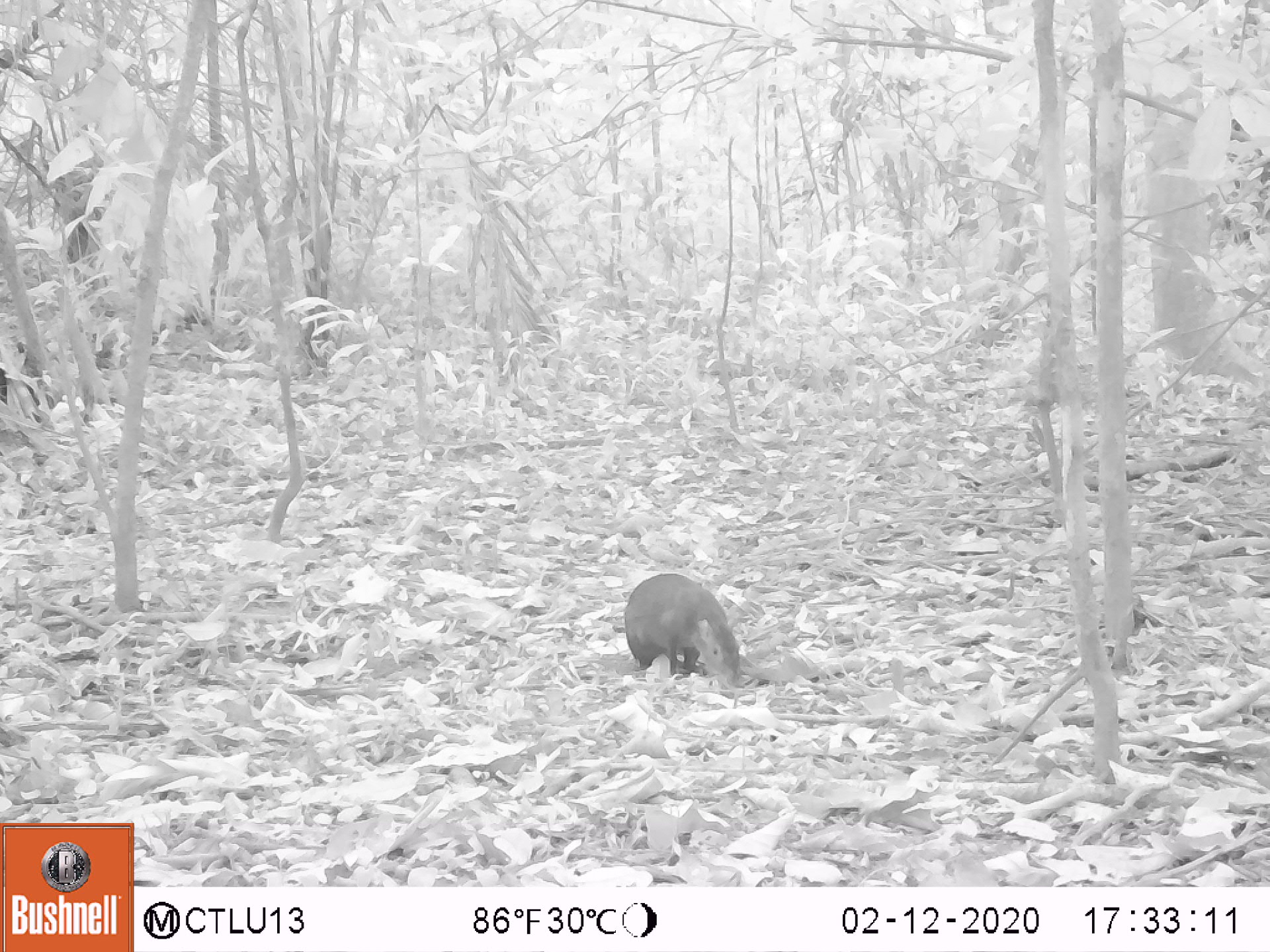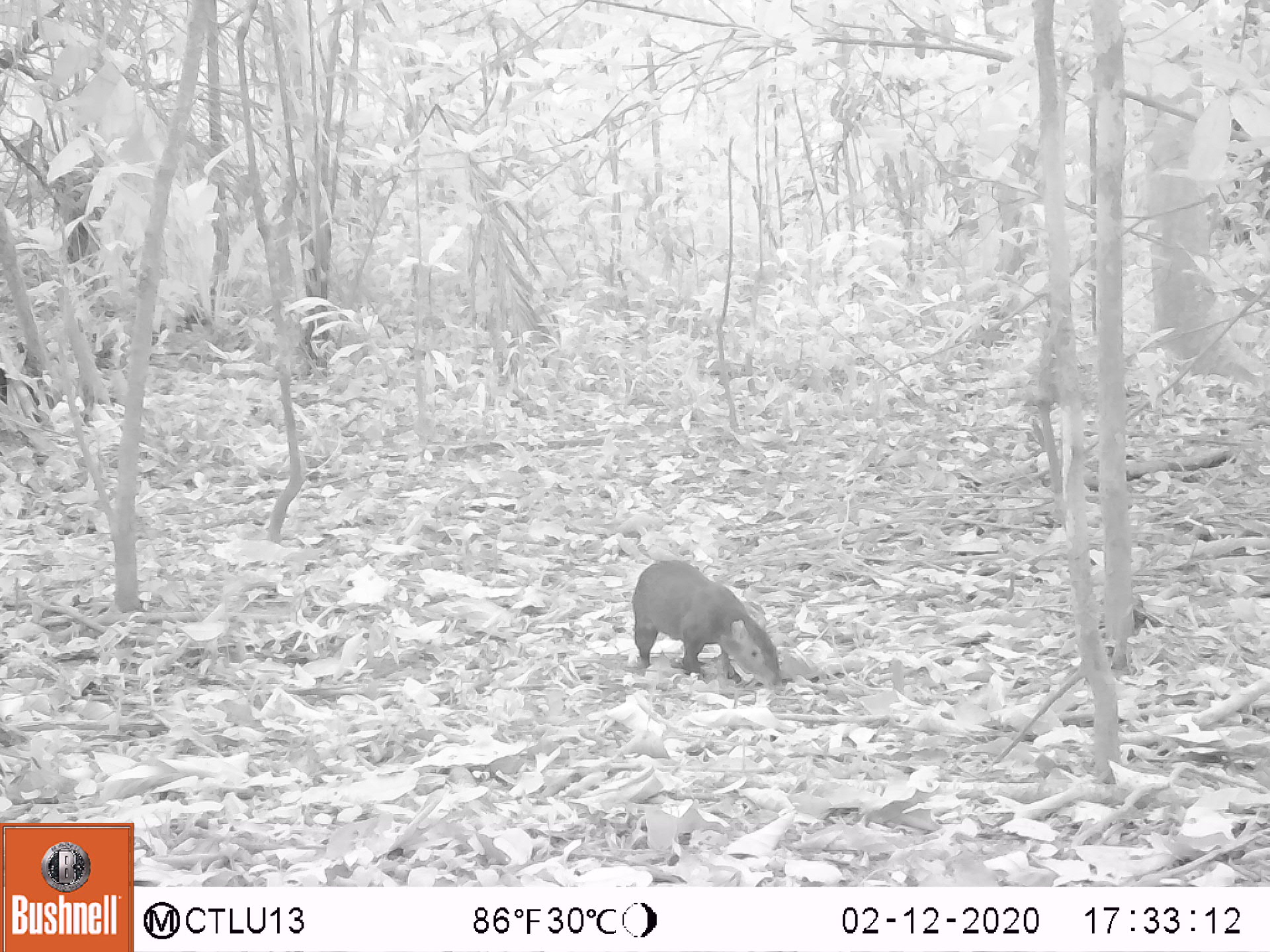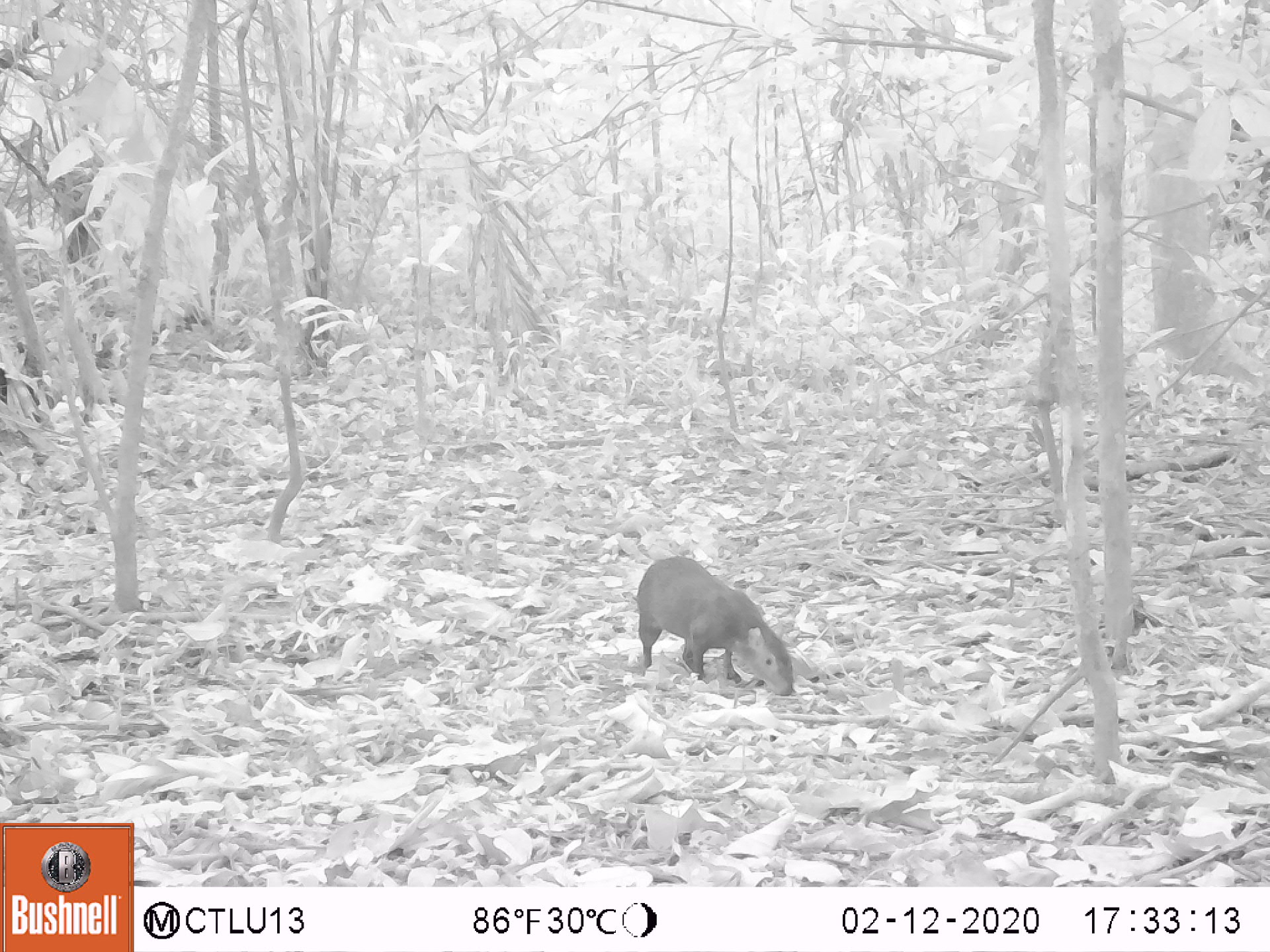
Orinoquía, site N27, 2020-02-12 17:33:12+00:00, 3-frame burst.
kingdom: Animalia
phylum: Chordata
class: Mammalia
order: Rodentia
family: Dasyproctidae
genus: Dasyprocta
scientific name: Dasyprocta fuliginosa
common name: black agouti